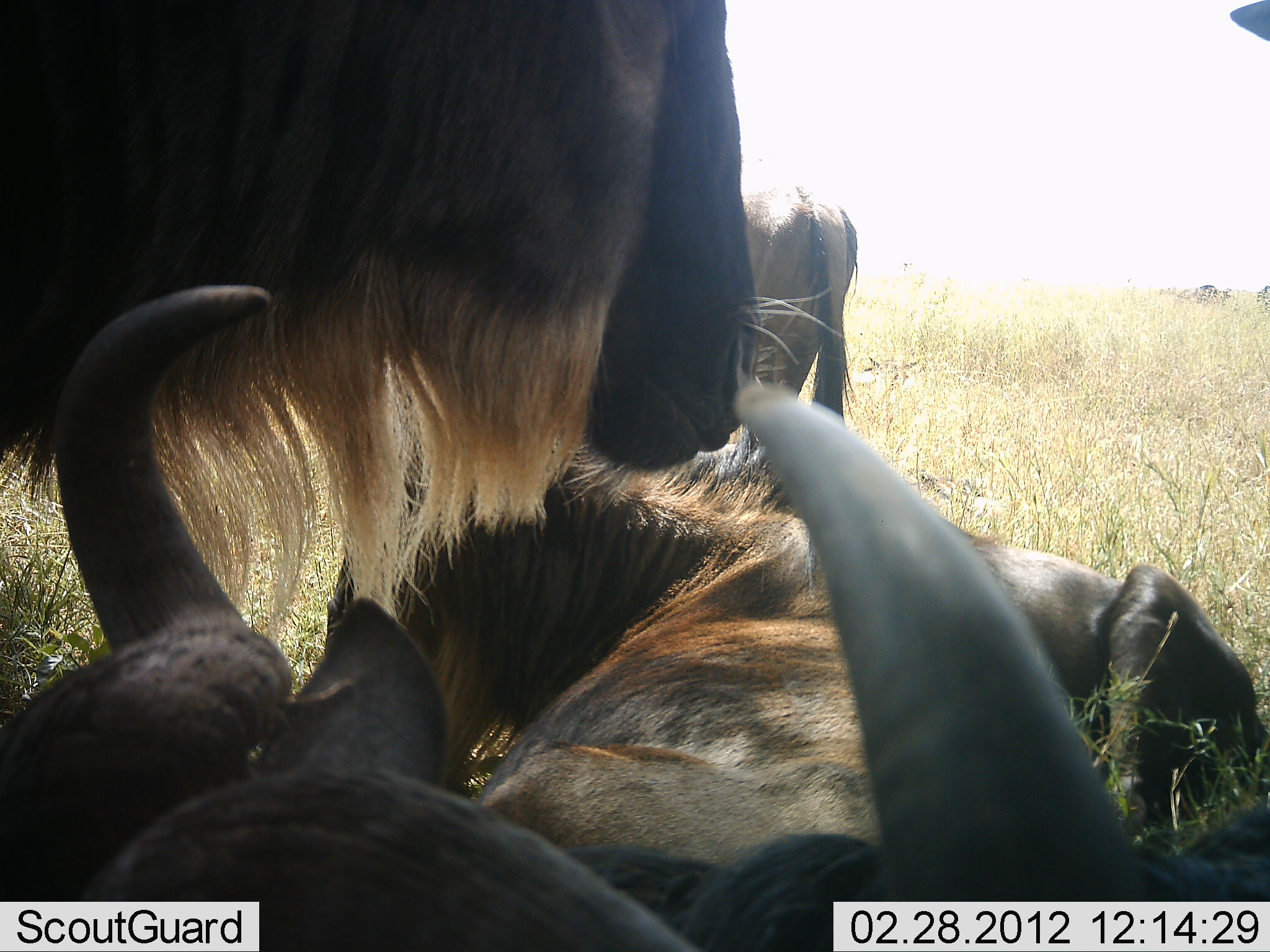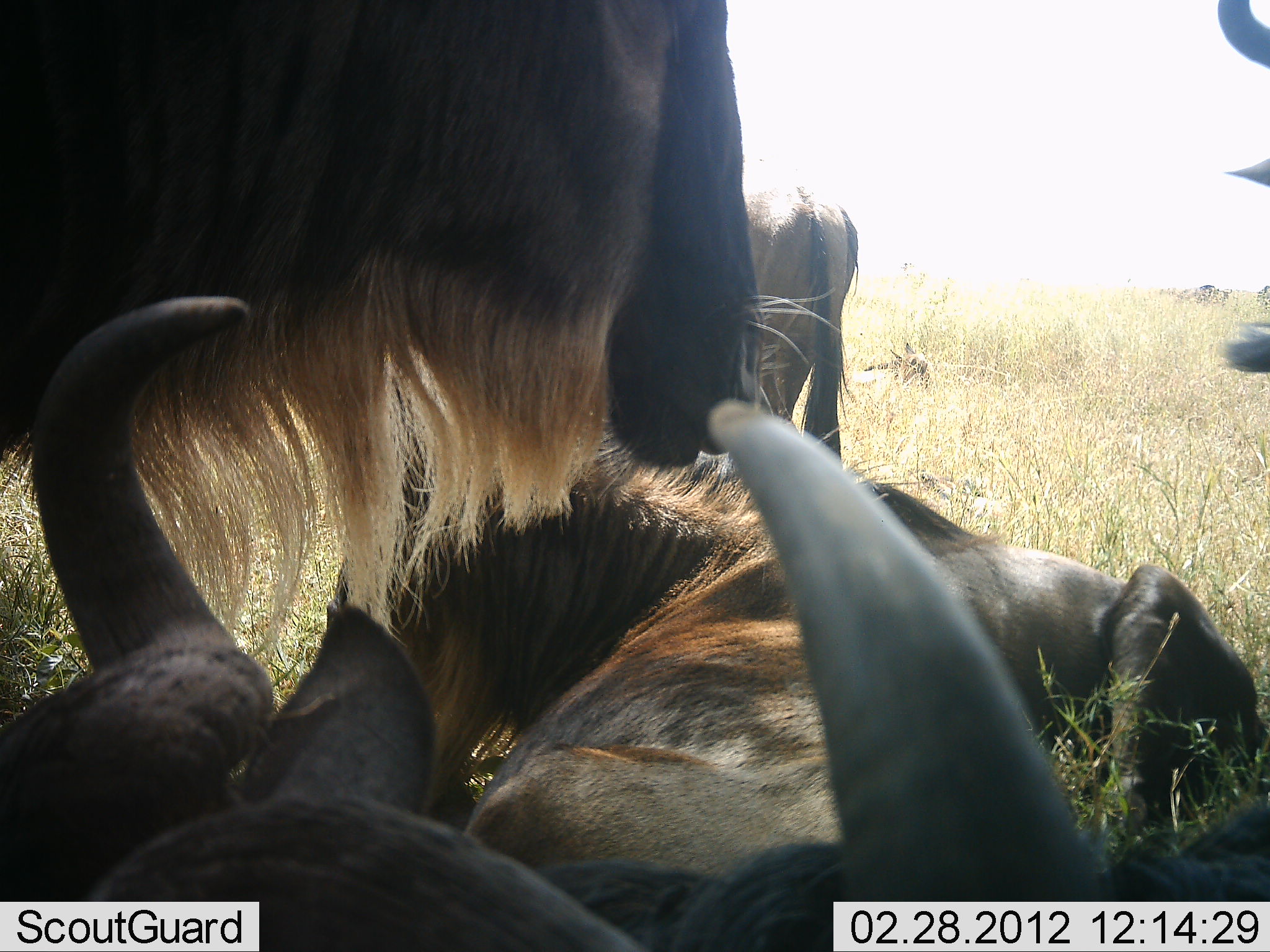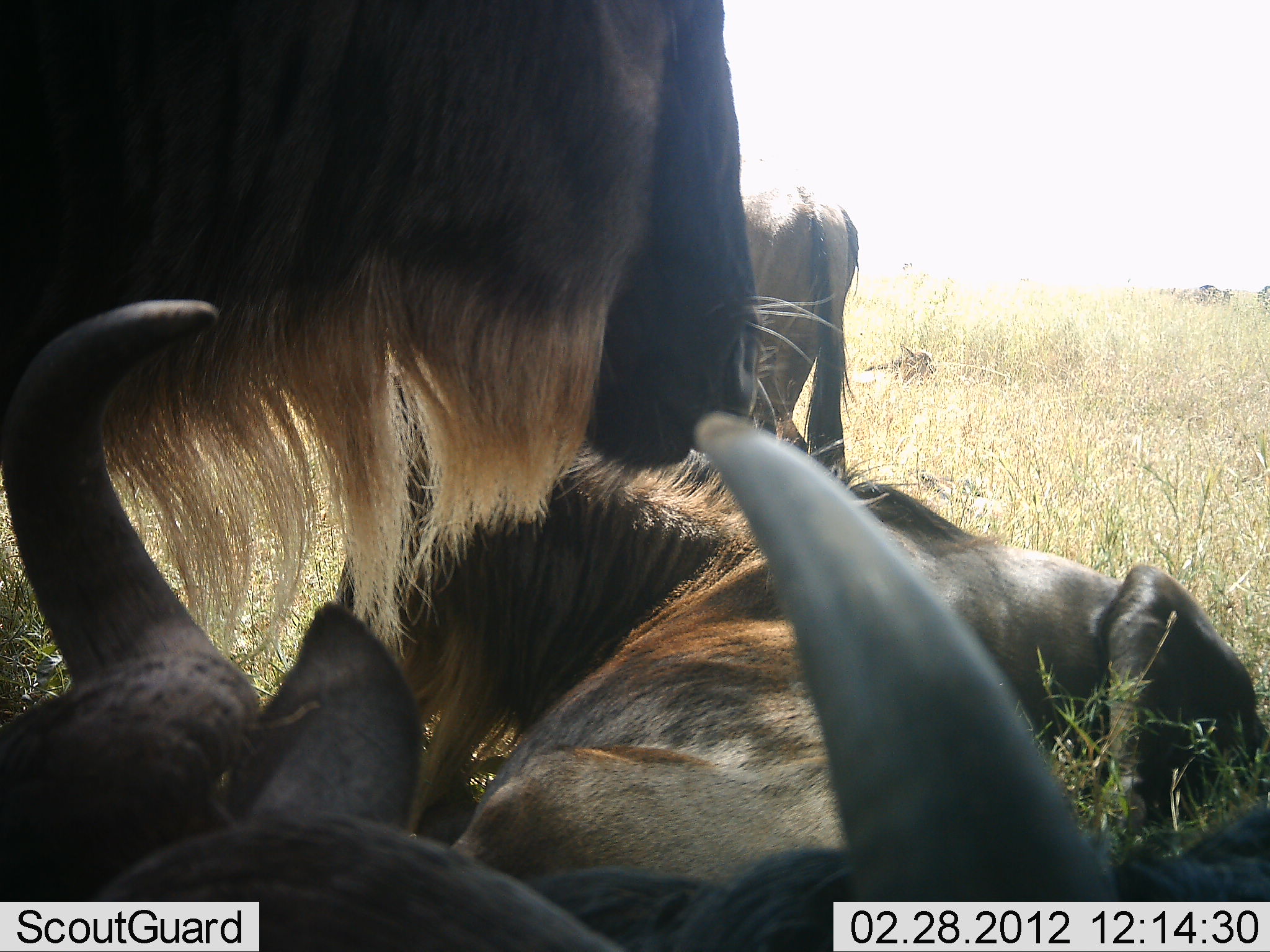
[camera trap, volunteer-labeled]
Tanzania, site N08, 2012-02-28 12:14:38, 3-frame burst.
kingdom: Animalia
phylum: Chordata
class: Mammalia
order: Artiodactyla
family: Bovidae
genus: Connochaetes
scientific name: Connochaetes taurinus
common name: blue wildebeest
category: wildebeest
Wildebeest (blue wildebeest) (Connochaetes taurinus), count 5. Behavior (volunteer vote fractions): standing 81%, resting 100%, moving 7%, interacting 15%. Young present (vote fraction): 15%. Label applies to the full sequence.